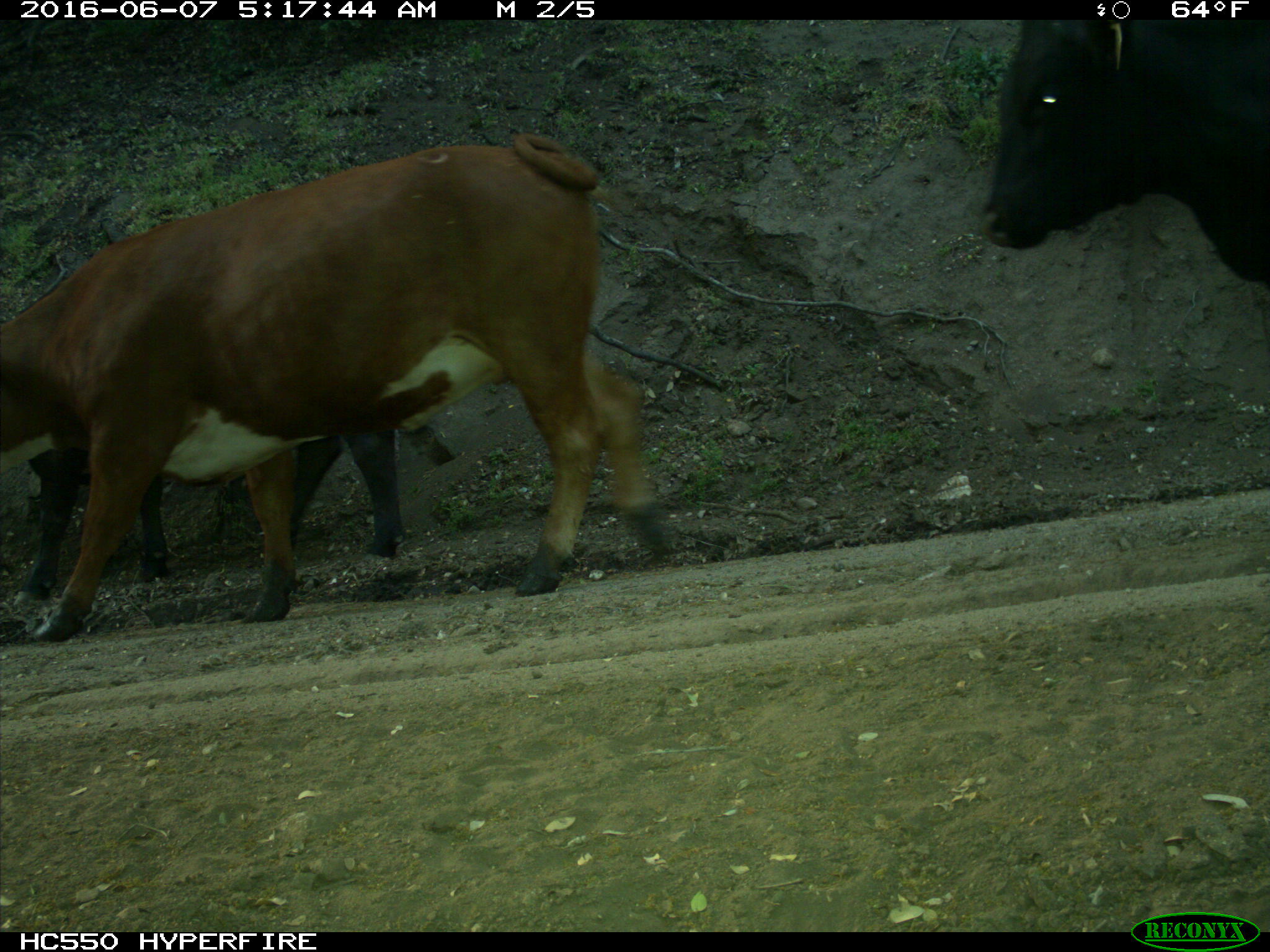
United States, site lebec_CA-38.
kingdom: Animalia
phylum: Chordata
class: Mammalia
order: Artiodactyla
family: Bovidae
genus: Bos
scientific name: Bos taurus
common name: domestic cow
Bos taurus (domestic cow).